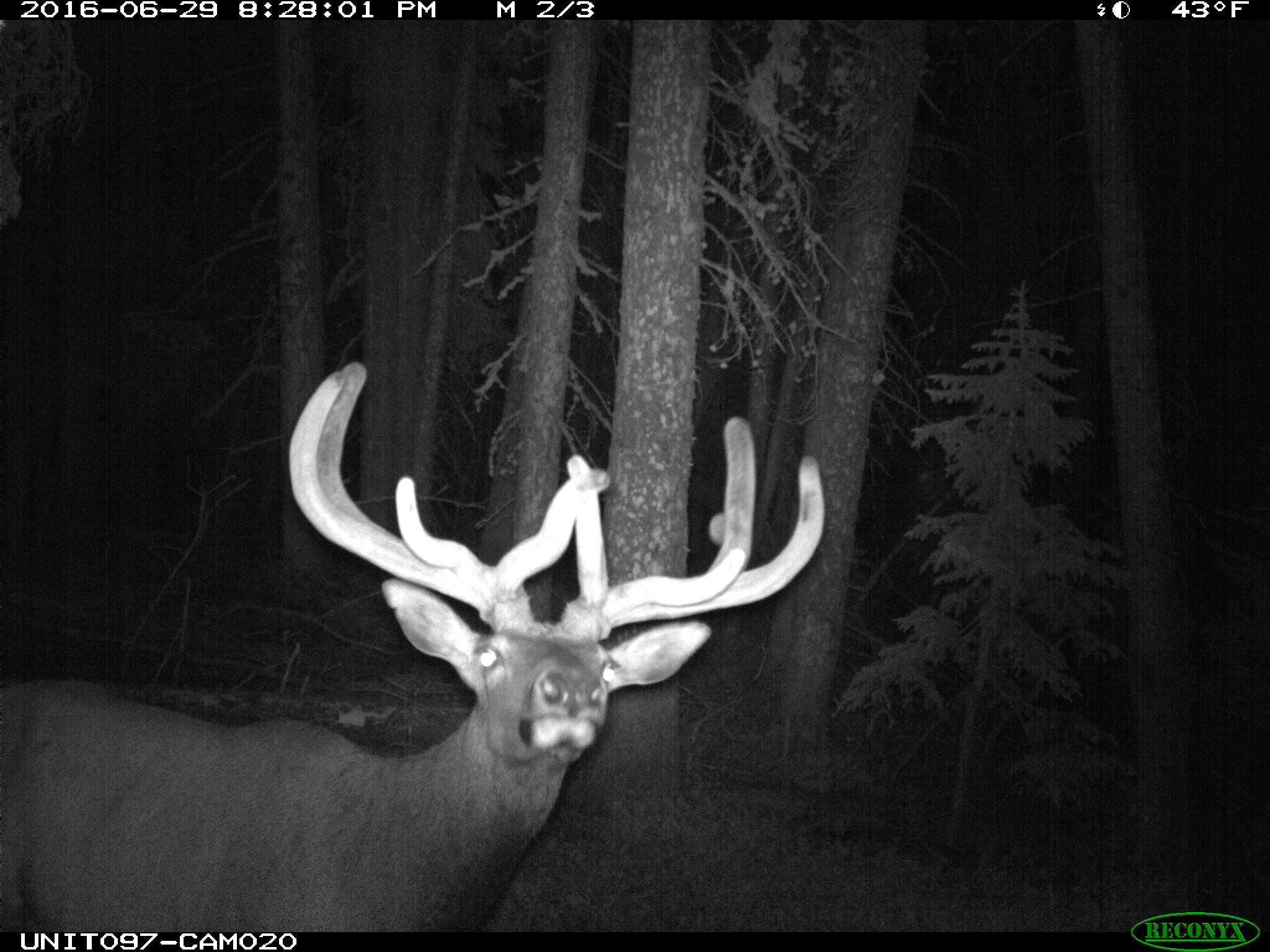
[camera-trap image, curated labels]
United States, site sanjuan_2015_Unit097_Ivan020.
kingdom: Animalia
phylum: Chordata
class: Mammalia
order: Artiodactyla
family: Cervidae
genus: Cervus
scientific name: Cervus elaphus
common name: red deer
Cervus elaphus (red deer).